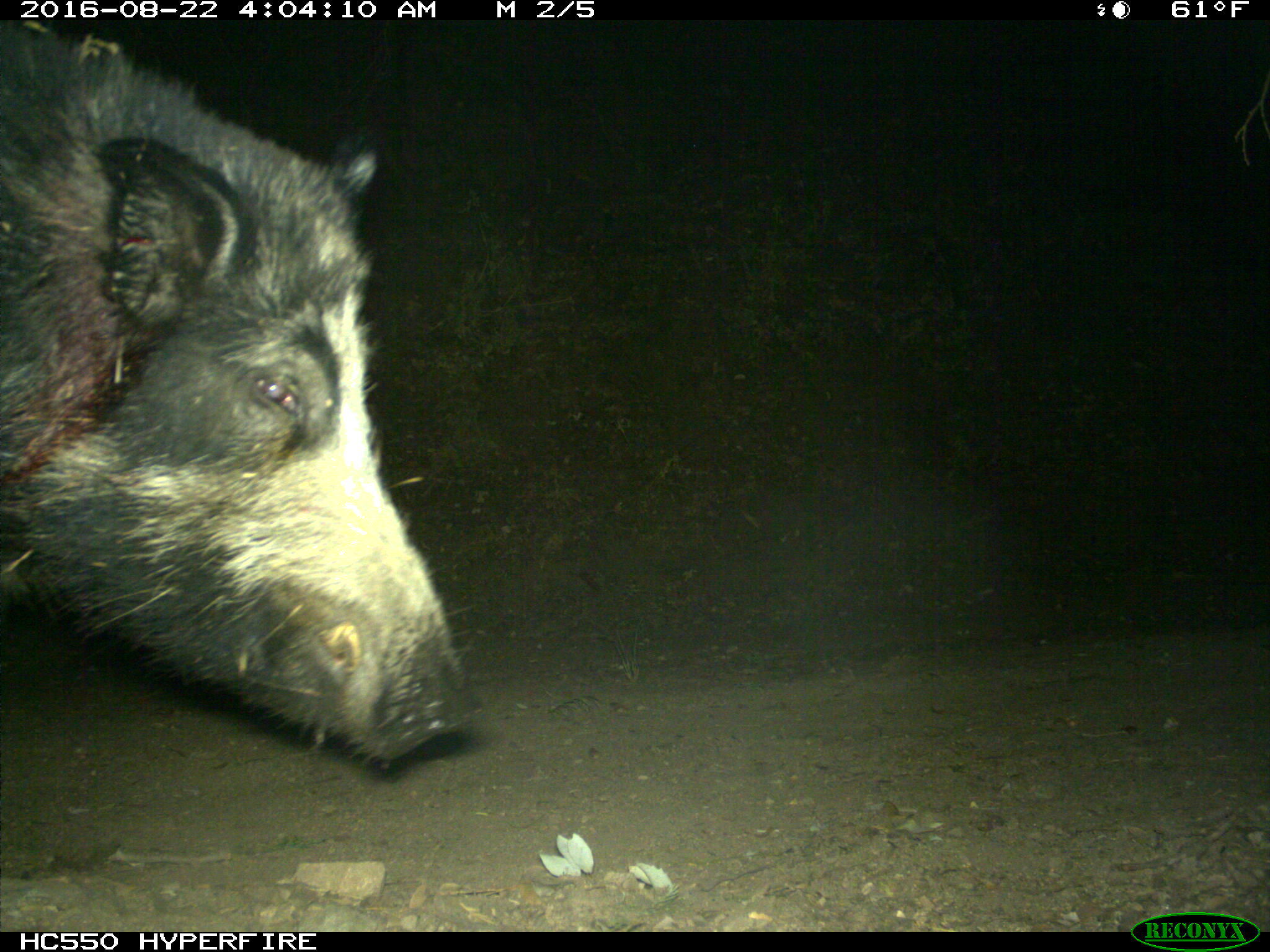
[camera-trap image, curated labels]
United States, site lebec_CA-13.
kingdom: Animalia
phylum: Chordata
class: Mammalia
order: Artiodactyla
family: Suidae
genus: Sus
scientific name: Sus scrofa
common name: wild boar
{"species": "Sus scrofa (wild boar)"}